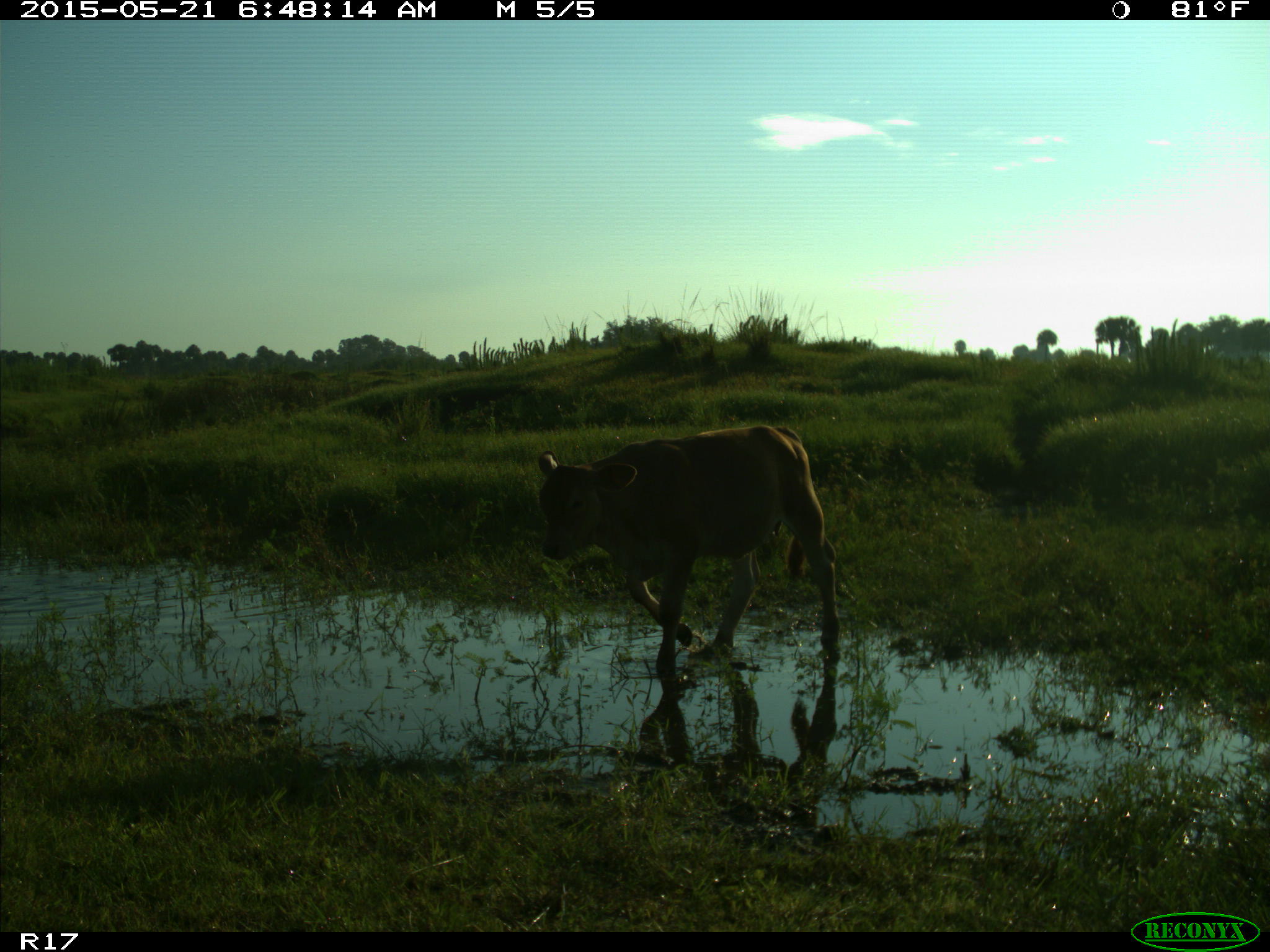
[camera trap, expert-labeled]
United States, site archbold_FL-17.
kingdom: Animalia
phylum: Chordata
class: Mammalia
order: Artiodactyla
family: Bovidae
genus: Bos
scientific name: Bos taurus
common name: domestic cow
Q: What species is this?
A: Bos taurus (domestic cow).